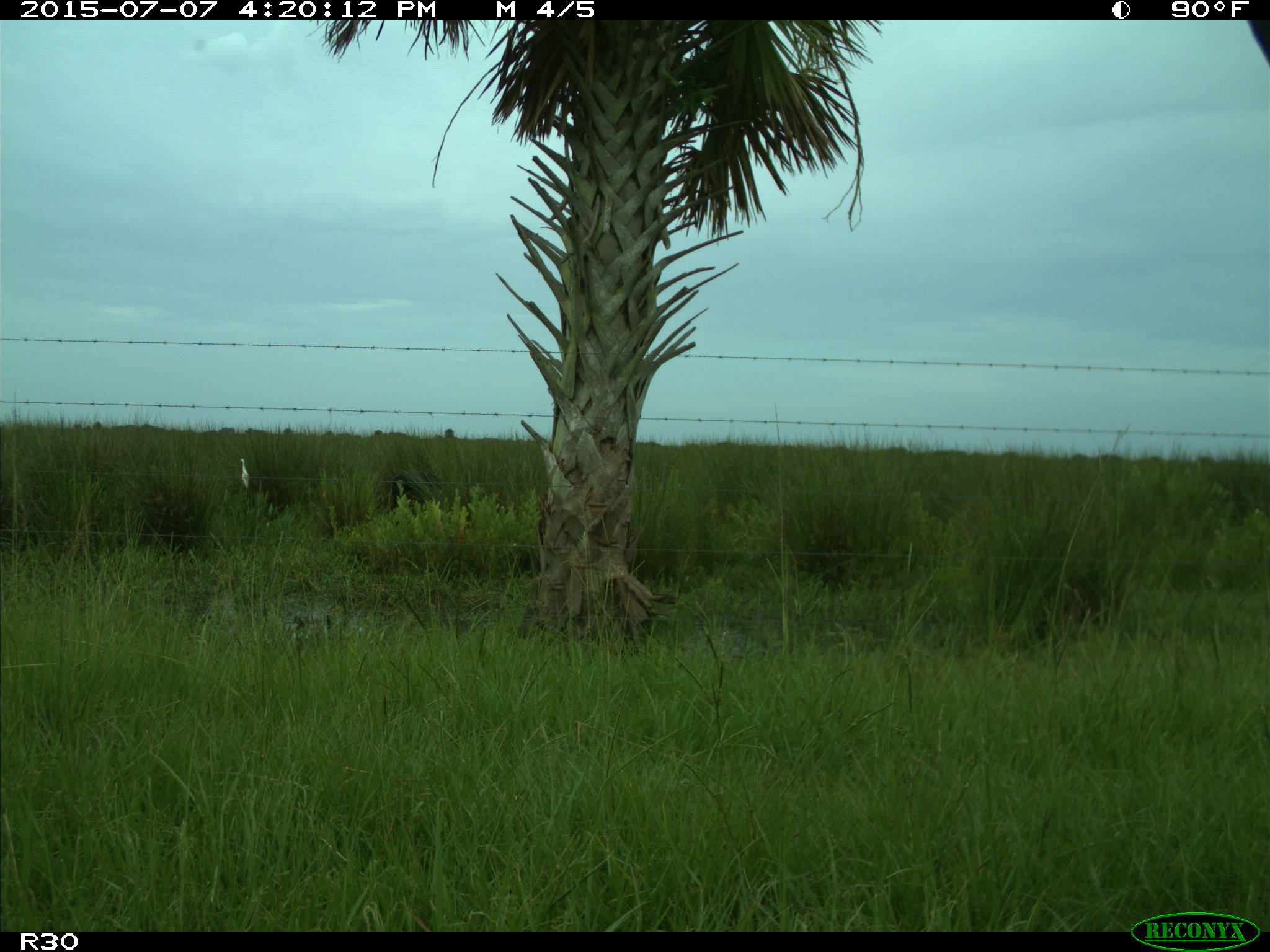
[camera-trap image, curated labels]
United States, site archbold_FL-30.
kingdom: Animalia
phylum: Chordata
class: Mammalia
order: Artiodactyla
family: Bovidae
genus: Bos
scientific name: Bos taurus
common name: domestic cow